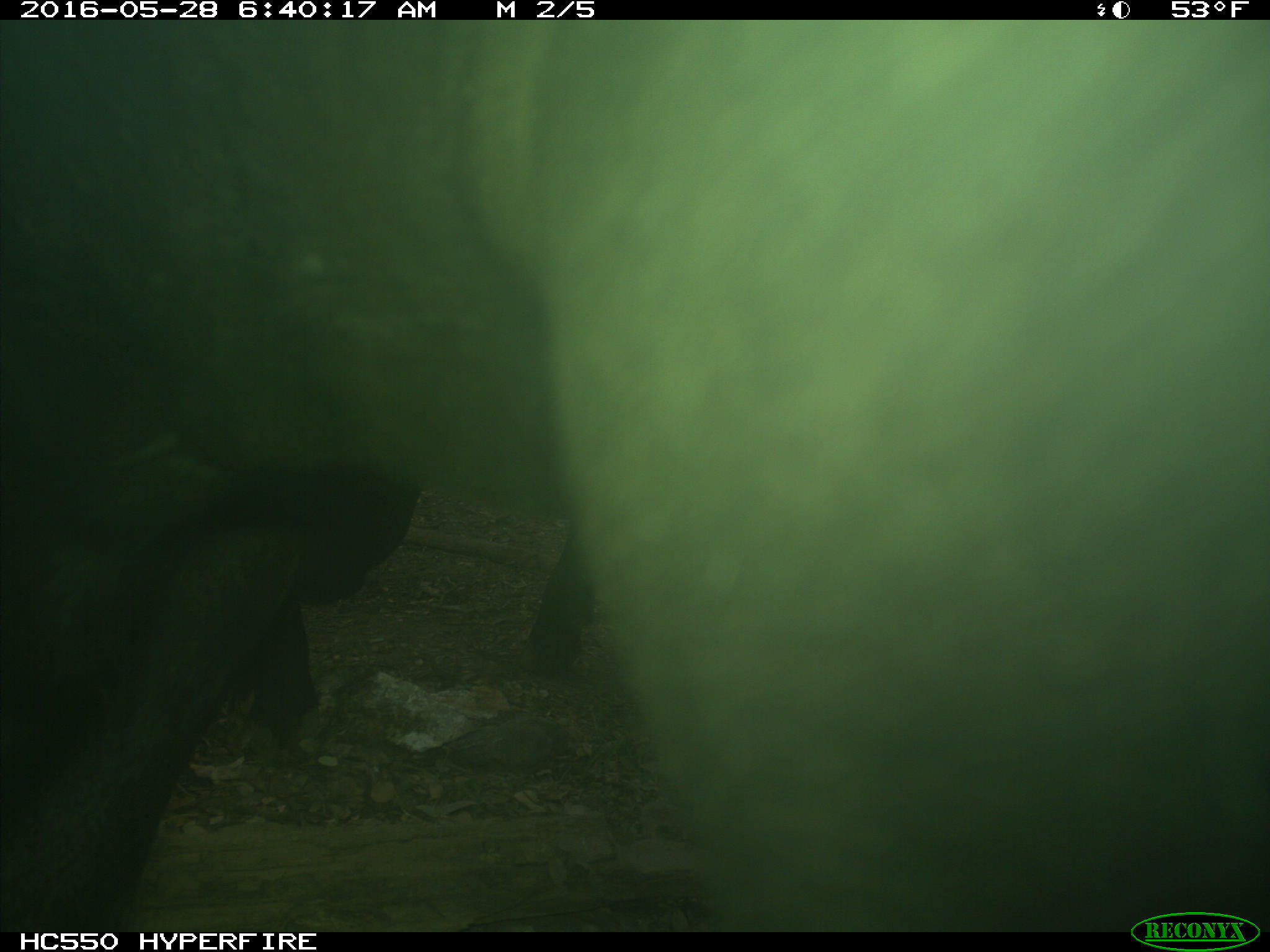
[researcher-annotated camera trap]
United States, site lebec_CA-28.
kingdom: Animalia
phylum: Chordata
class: Mammalia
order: Artiodactyla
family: Bovidae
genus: Bos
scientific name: Bos taurus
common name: domestic cow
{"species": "Bos taurus (domestic cow)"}